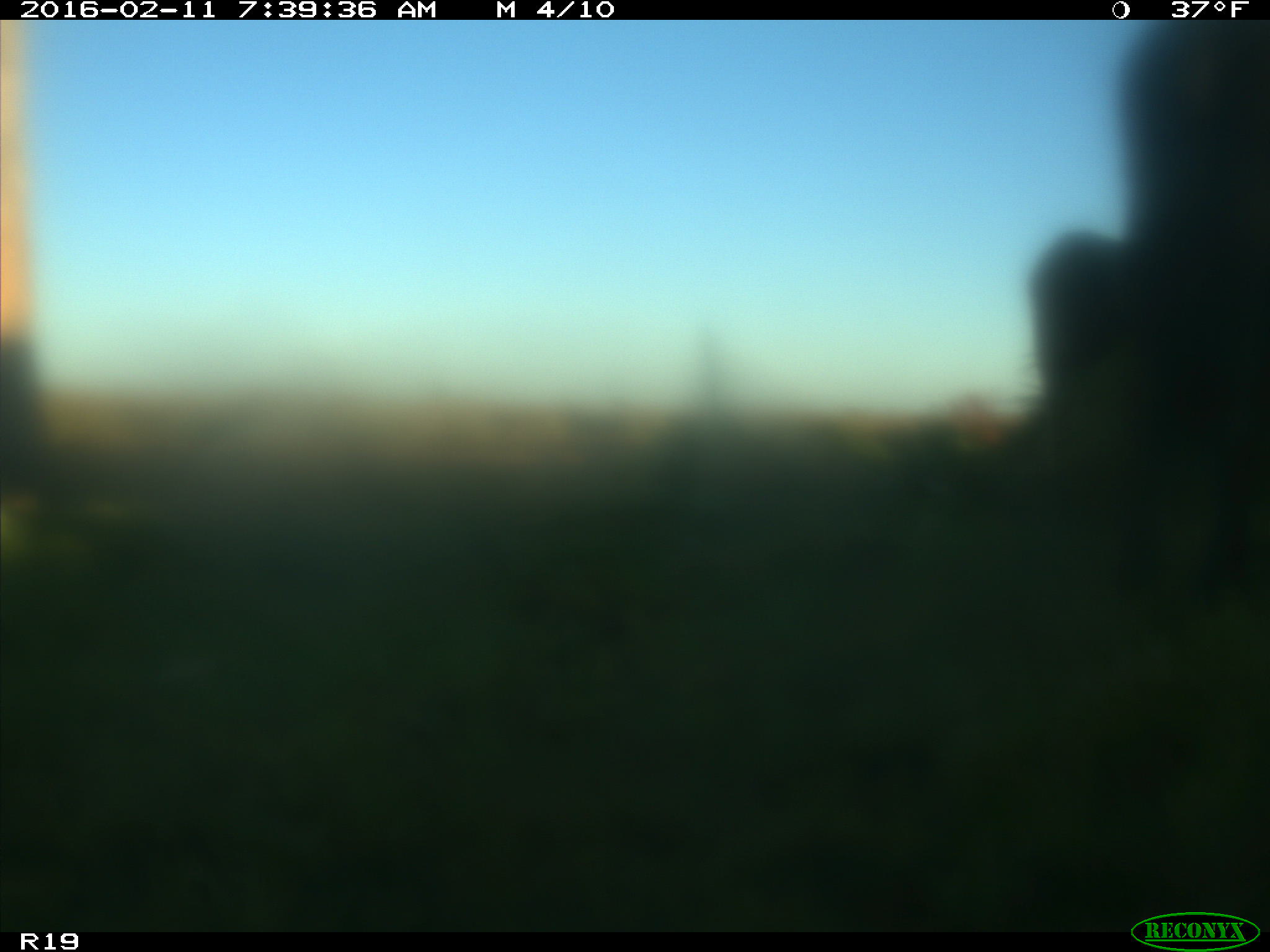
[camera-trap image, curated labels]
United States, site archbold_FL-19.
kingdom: Animalia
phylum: Chordata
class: Mammalia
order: Artiodactyla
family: Bovidae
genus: Bos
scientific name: Bos taurus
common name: domestic cow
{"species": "Bos taurus (domestic cow)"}